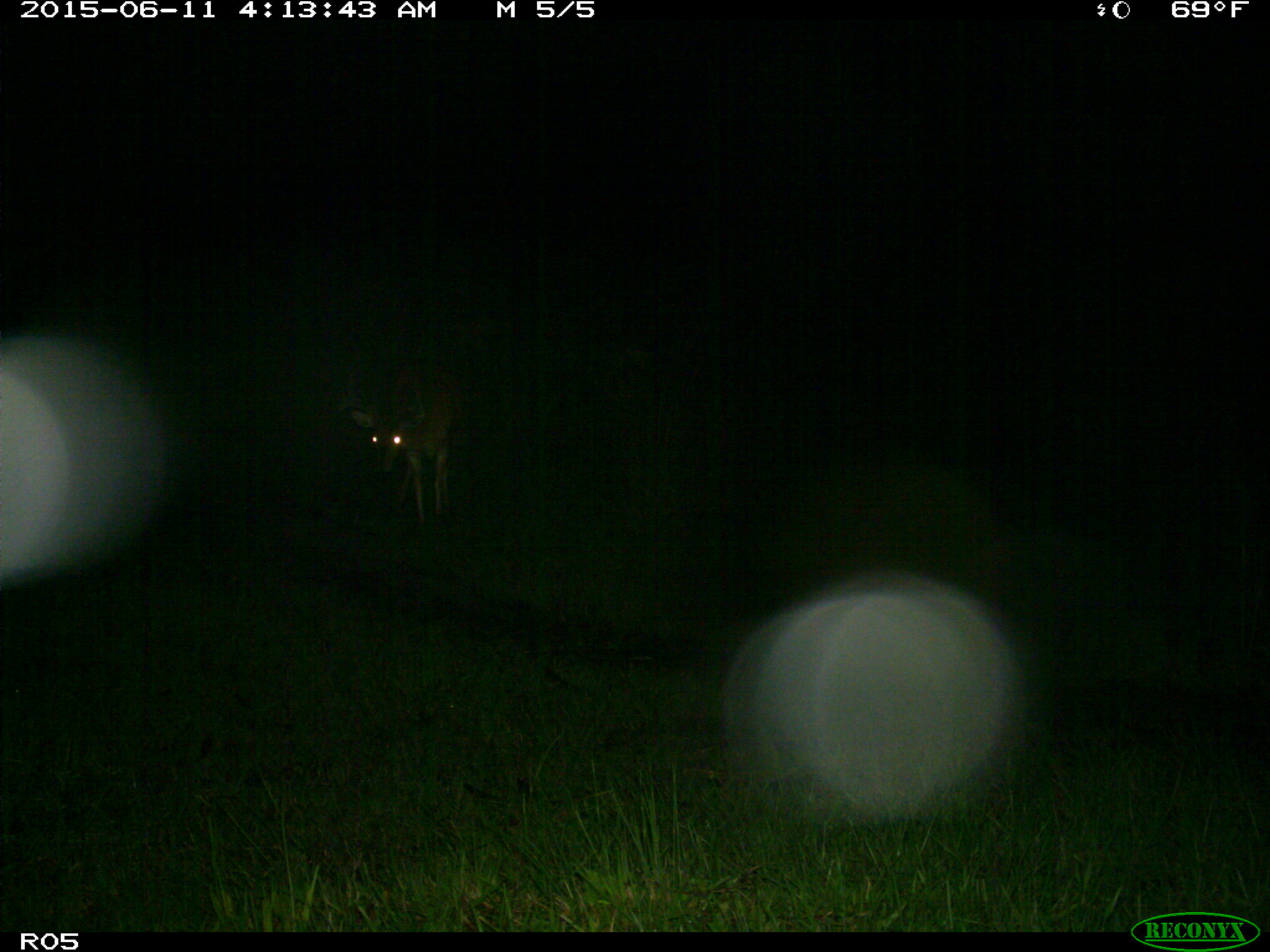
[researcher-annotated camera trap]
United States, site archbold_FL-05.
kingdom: Animalia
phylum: Chordata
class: Mammalia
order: Artiodactyla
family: Cervidae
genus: Odocoileus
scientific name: Odocoileus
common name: deer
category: unidentified deer